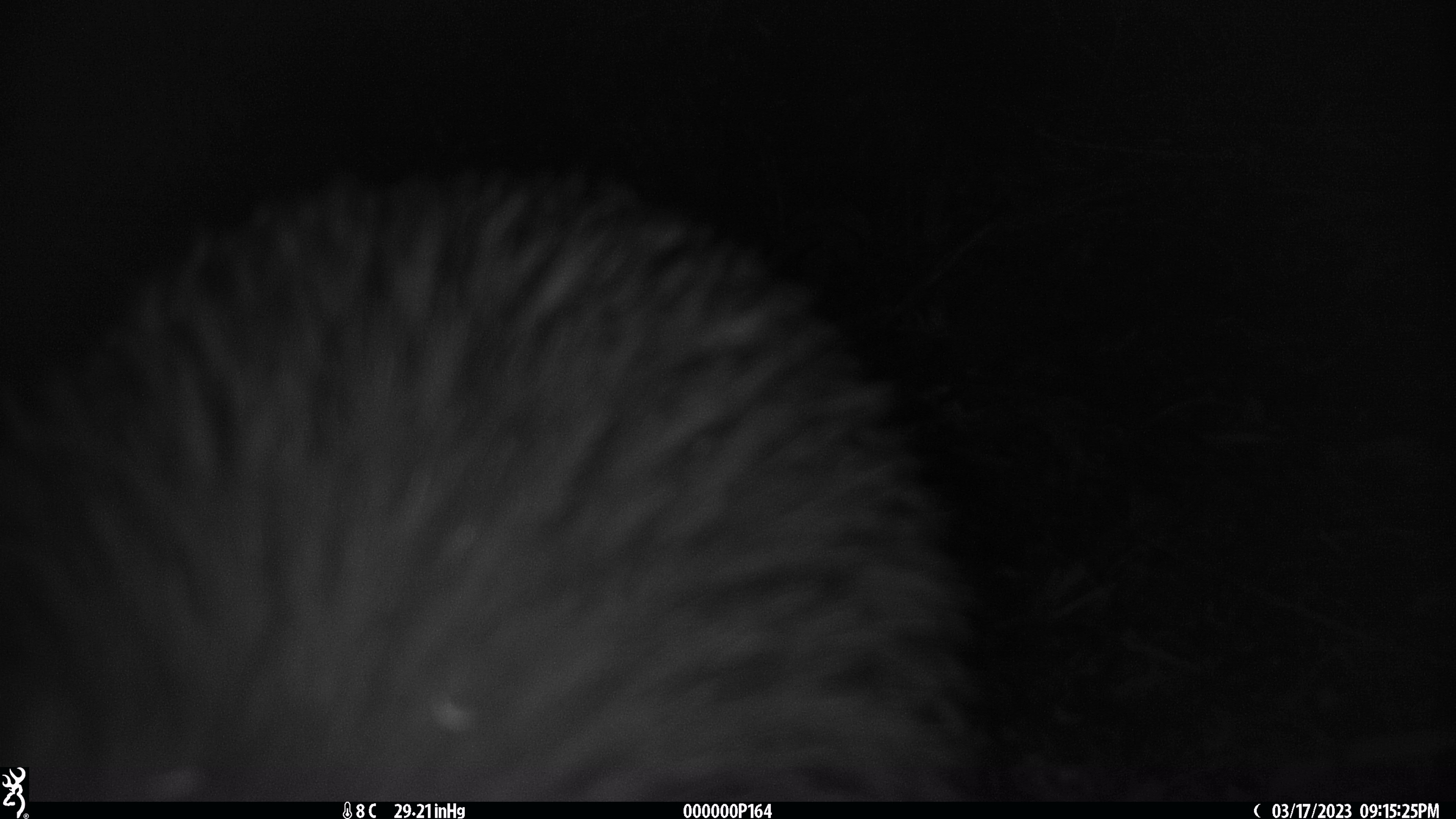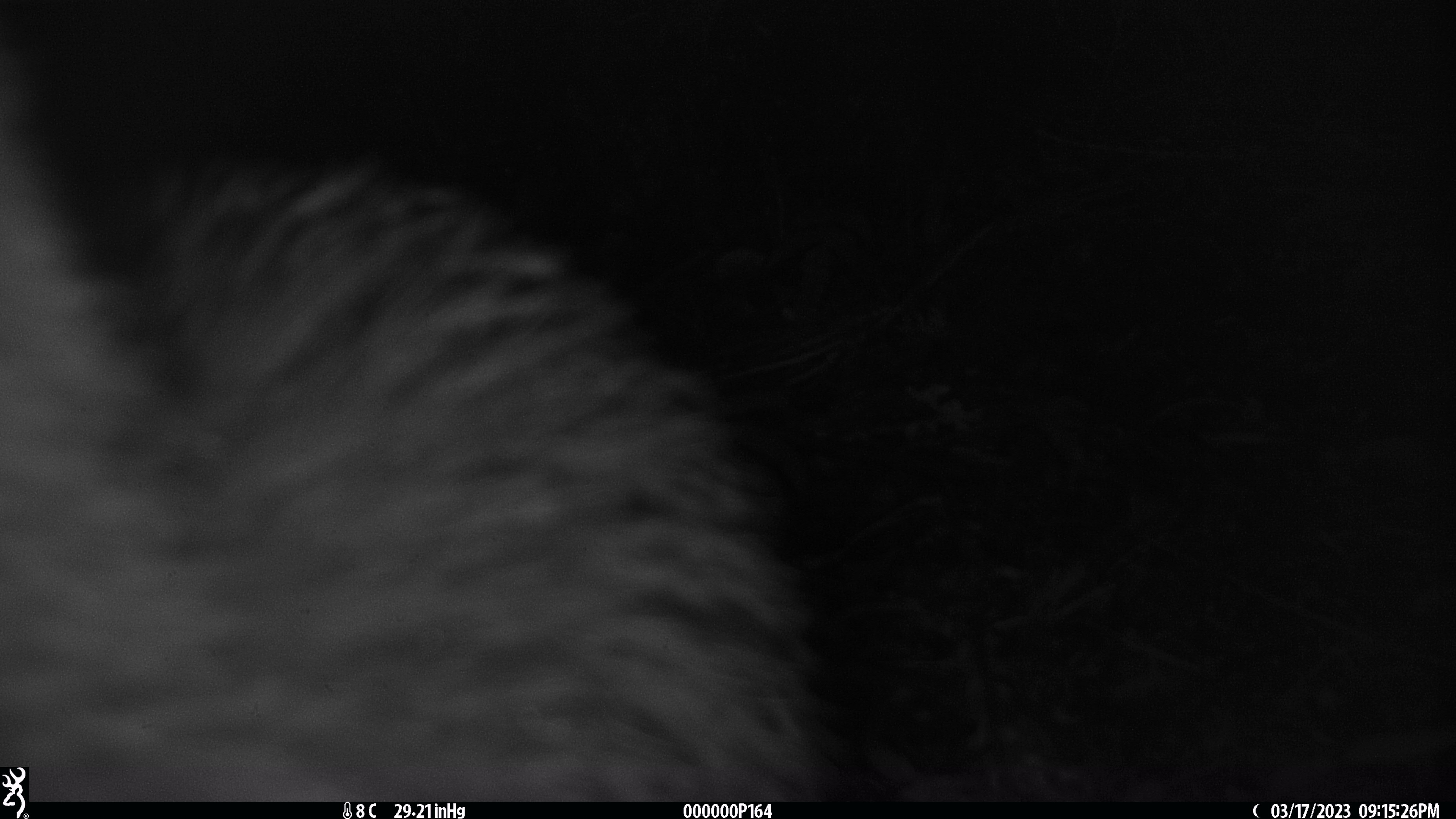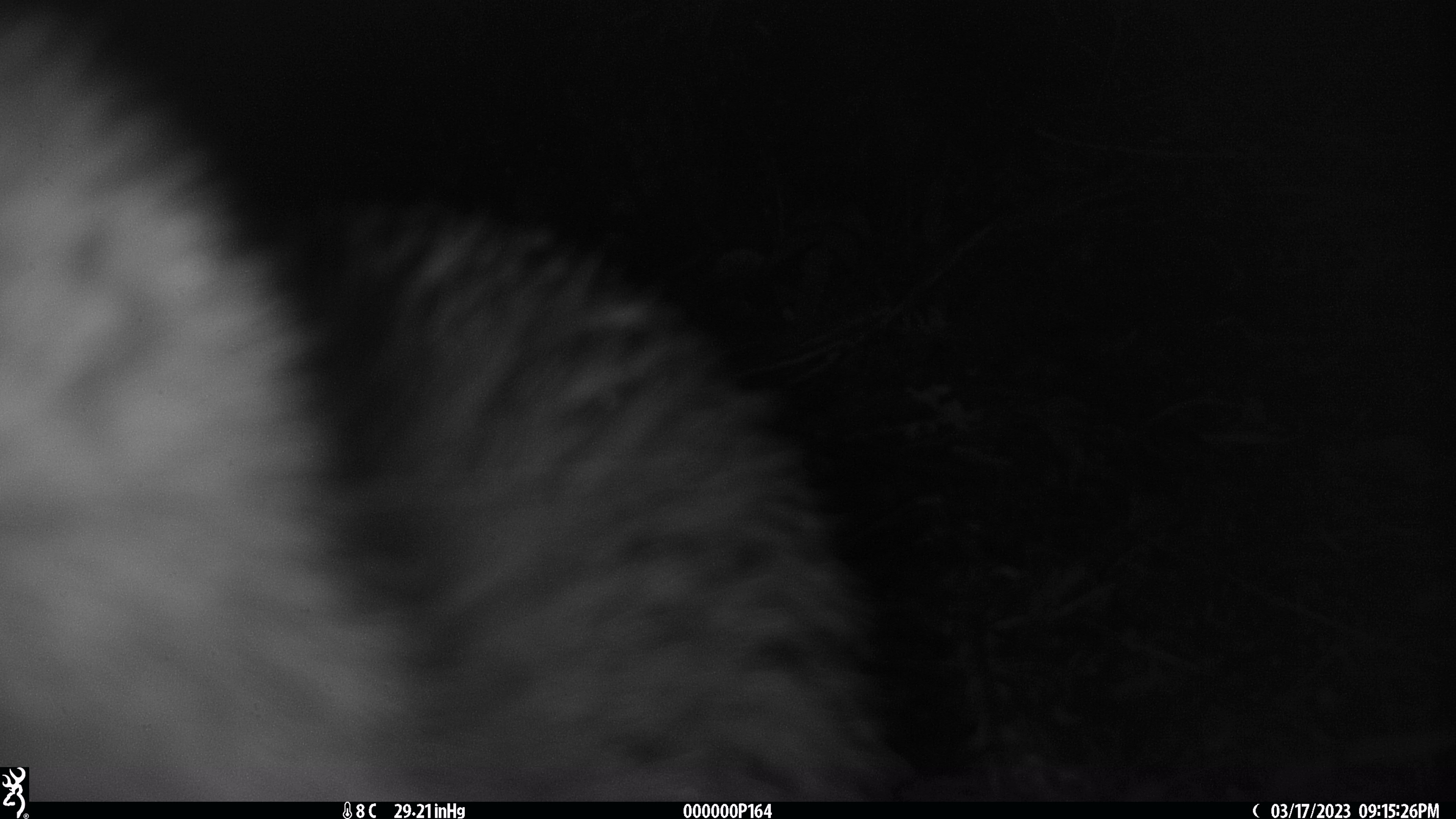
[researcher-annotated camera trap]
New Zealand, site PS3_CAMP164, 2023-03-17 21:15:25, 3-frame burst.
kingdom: Animalia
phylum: Chordata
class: Aves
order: Apterygiformes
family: Apterygidae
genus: Apteryx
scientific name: Apteryx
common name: kiwi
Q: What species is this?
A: Kiwi (Apteryx).